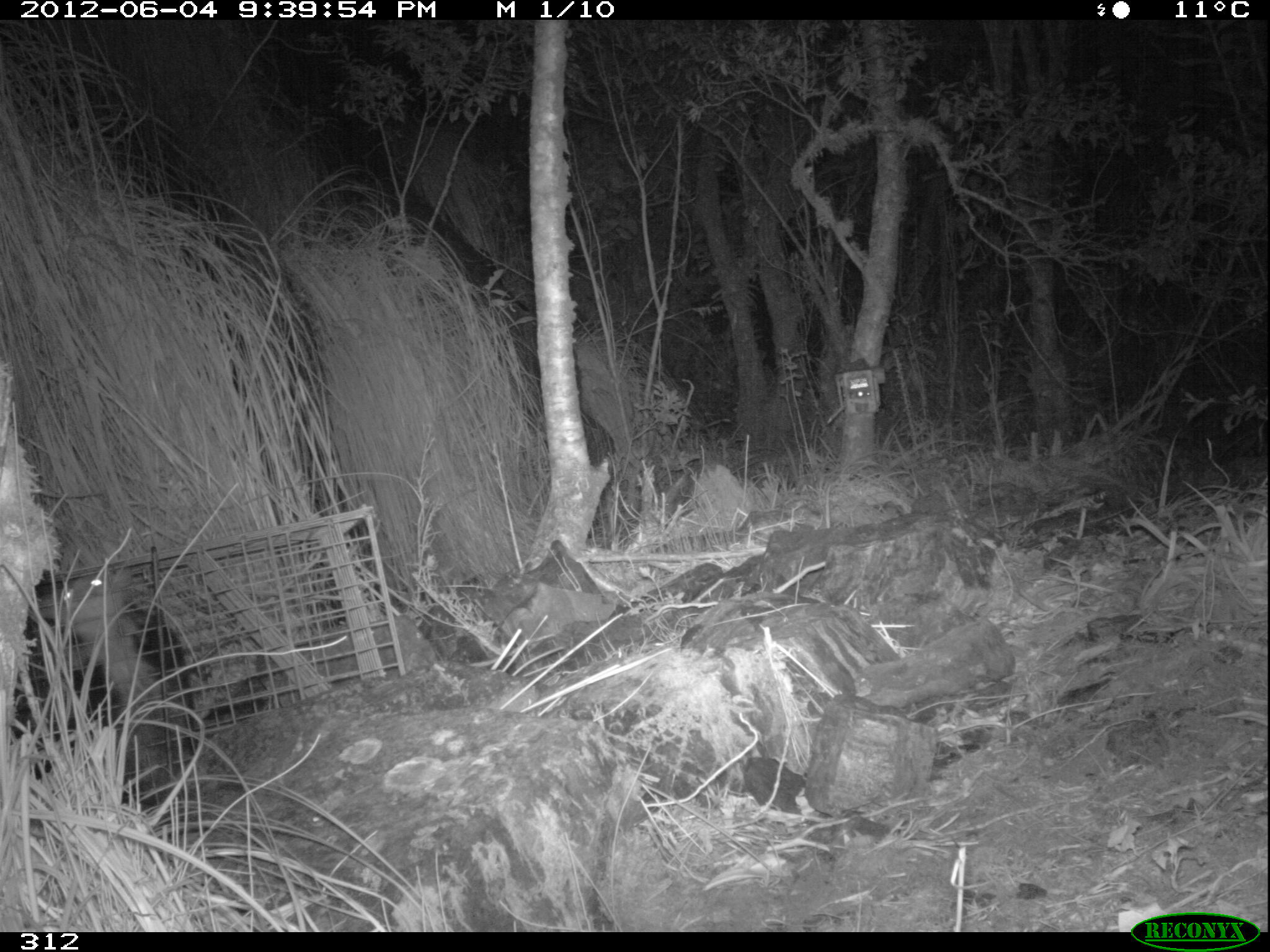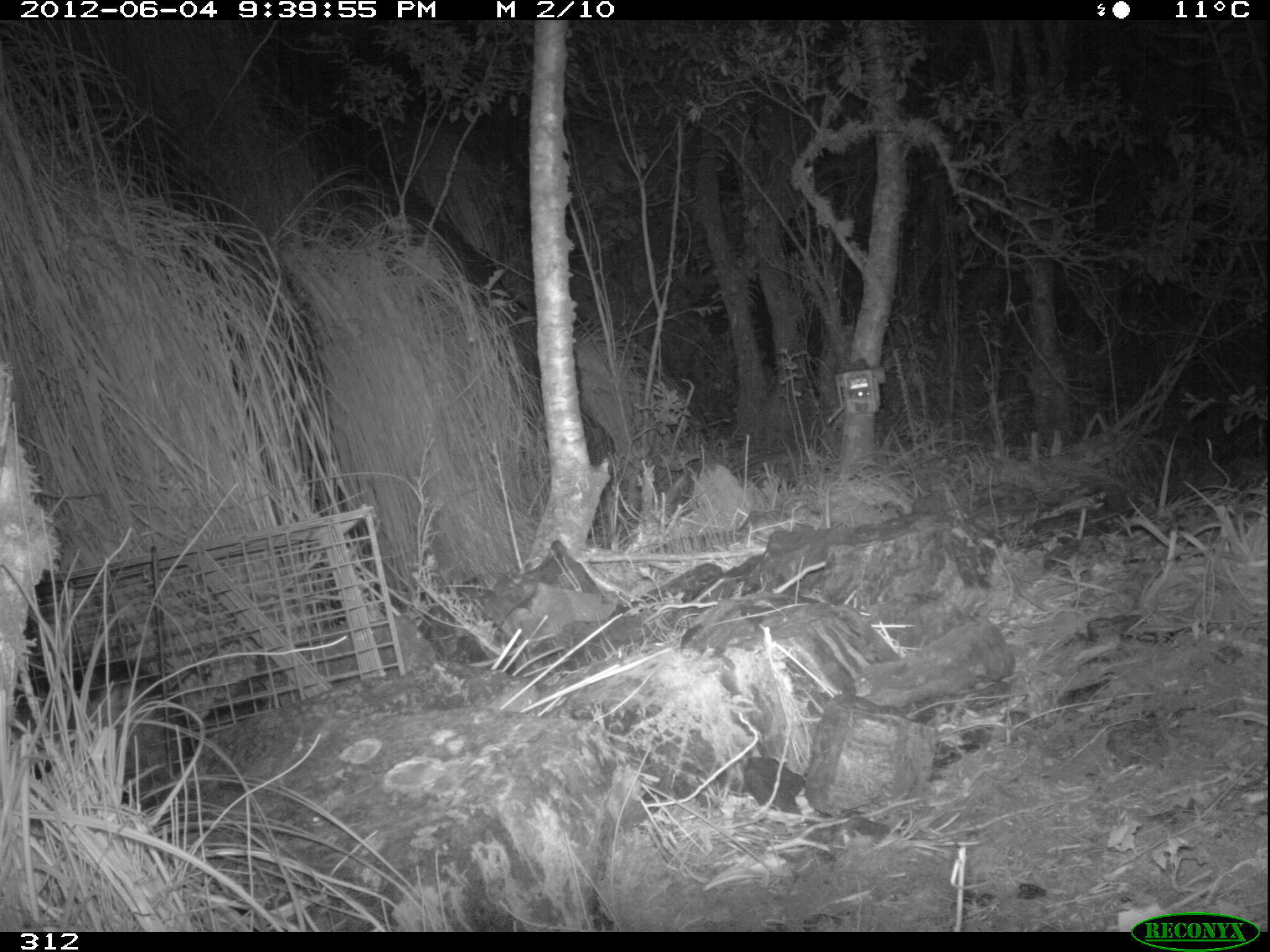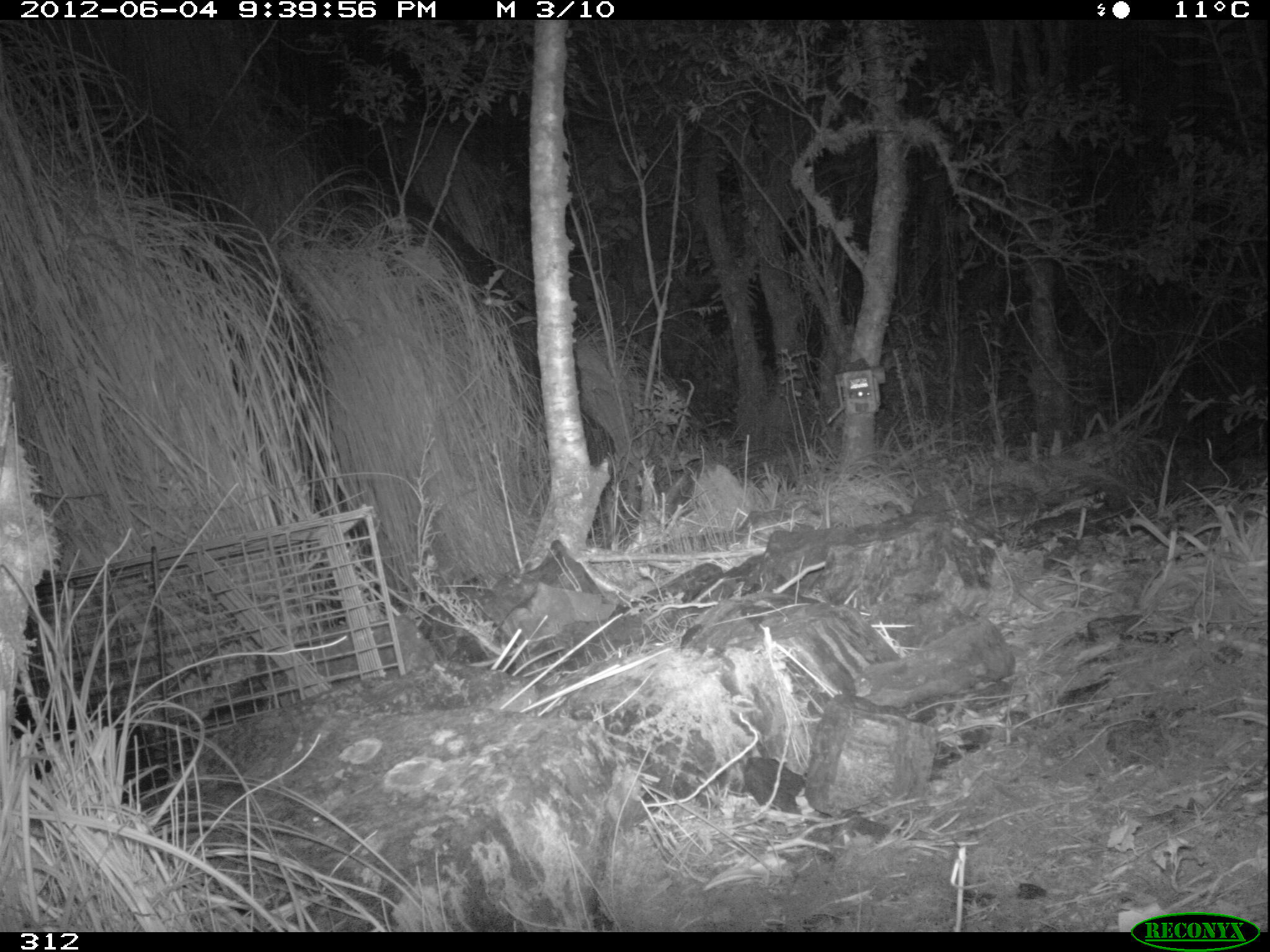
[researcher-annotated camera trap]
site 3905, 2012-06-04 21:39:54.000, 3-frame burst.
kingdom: Animalia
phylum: Chordata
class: Mammalia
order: Didelphimorphia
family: Didelphidae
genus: Didelphis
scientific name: Didelphis pernigra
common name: andean white-eared opossum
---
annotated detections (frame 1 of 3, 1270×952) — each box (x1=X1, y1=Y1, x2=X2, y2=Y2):
didelphis pernigra: (x1=10, y1=560, x2=209, y2=811)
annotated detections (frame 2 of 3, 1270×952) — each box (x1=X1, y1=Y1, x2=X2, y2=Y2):
didelphis pernigra: (x1=8, y1=652, x2=174, y2=797)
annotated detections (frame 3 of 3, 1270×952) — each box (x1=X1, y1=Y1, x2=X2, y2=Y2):
didelphis pernigra: (x1=11, y1=688, x2=169, y2=802)